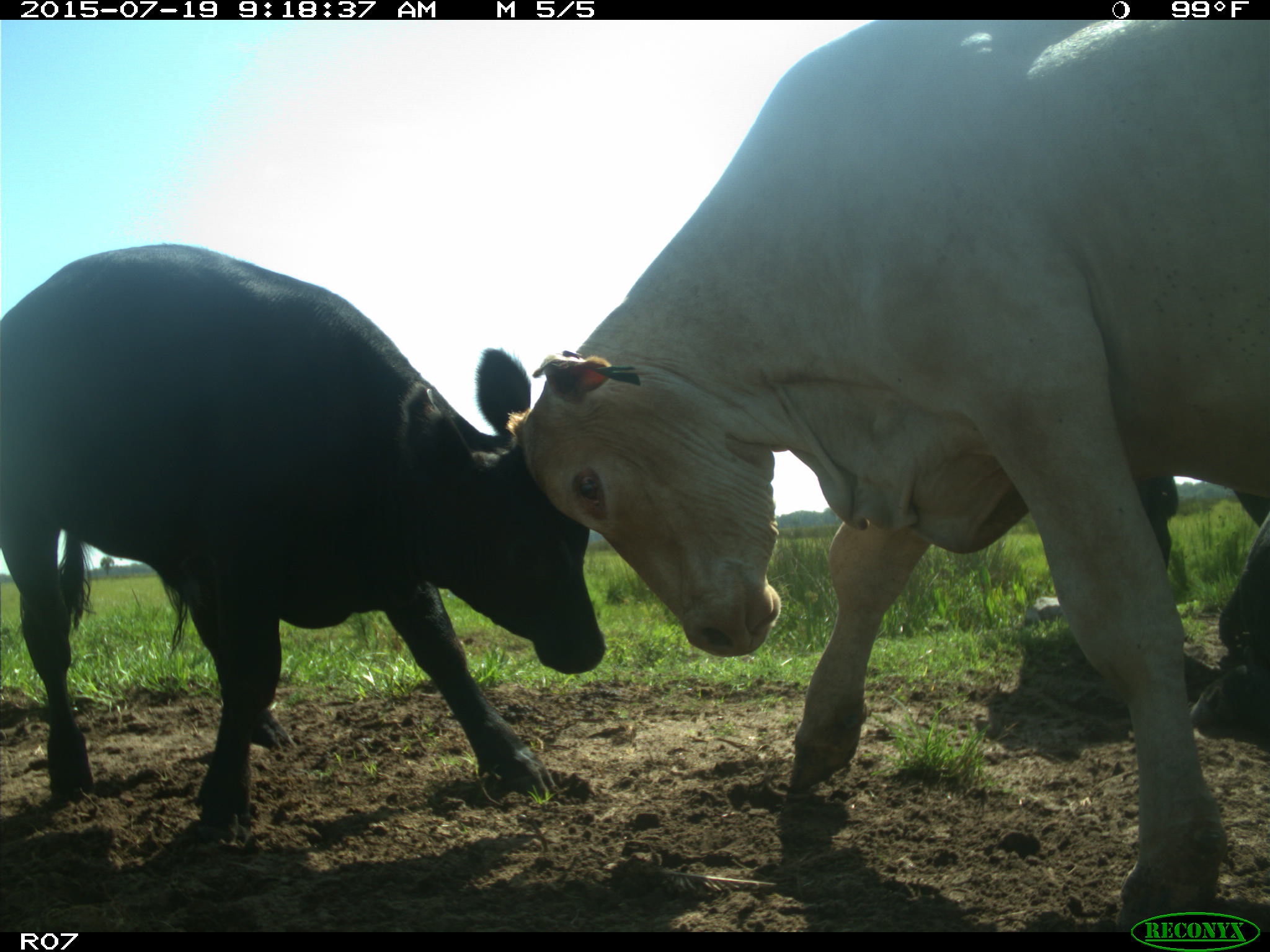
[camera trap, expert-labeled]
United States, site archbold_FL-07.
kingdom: Animalia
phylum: Chordata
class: Mammalia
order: Artiodactyla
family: Bovidae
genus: Bos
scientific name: Bos taurus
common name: domestic cow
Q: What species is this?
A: Bos taurus (domestic cow).